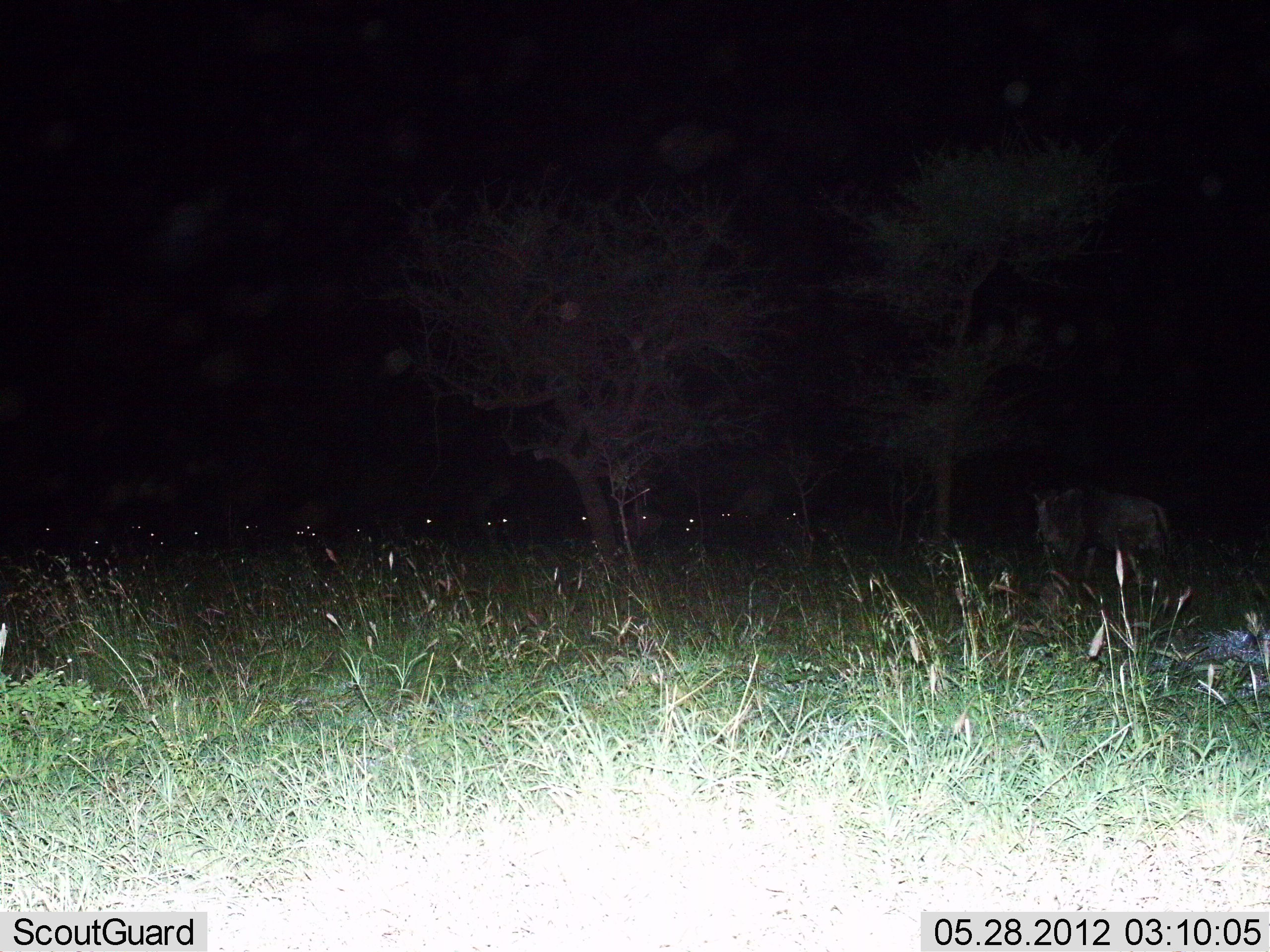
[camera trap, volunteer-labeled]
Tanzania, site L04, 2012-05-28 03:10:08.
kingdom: Animalia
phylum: Chordata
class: Mammalia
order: Artiodactyla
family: Bovidae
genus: Connochaetes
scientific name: Connochaetes taurinus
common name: blue wildebeest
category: wildebeest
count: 11-50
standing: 55%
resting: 9%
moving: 45%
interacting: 0%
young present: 0%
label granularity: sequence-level